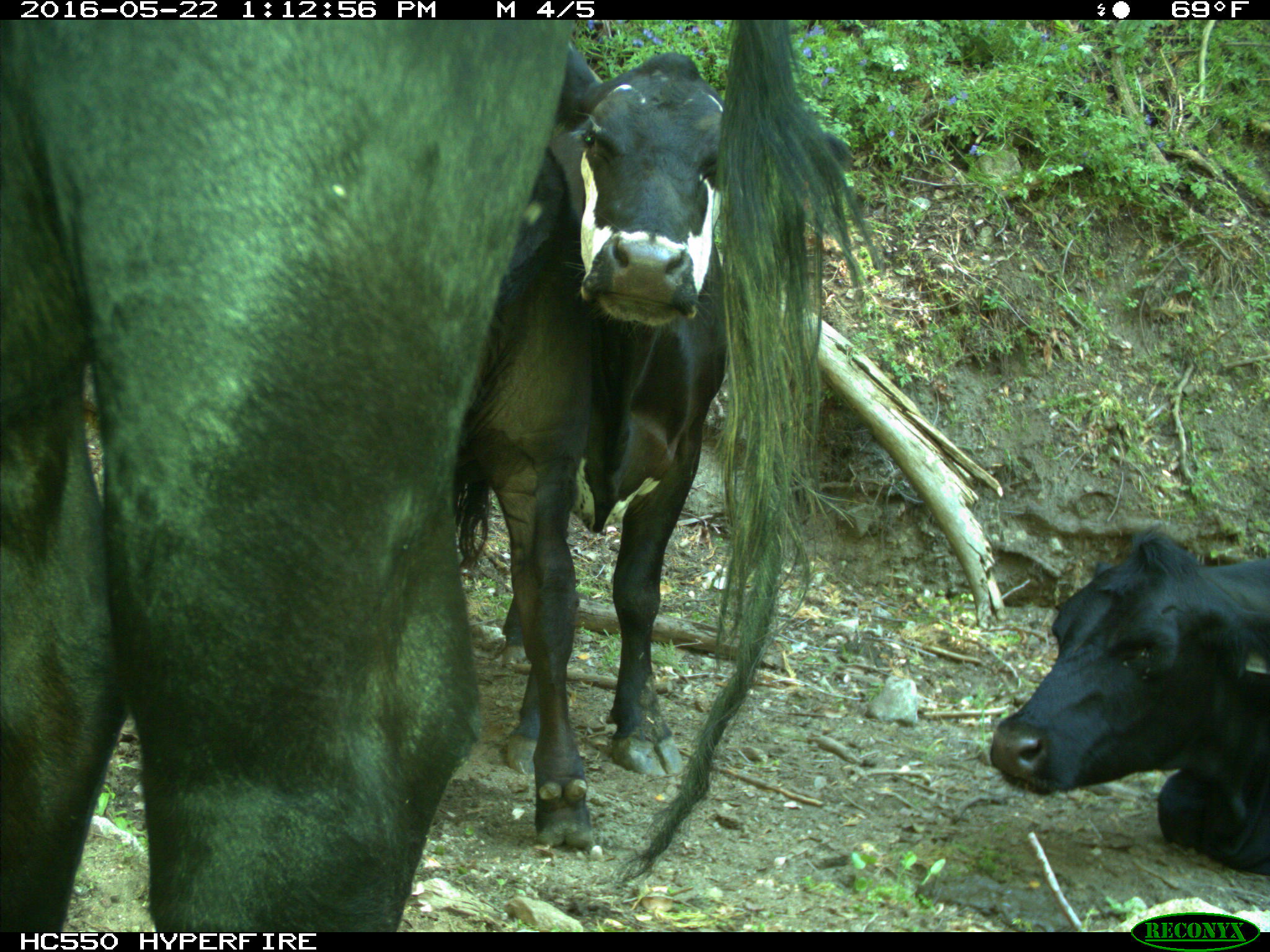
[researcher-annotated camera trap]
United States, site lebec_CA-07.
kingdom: Animalia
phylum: Chordata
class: Mammalia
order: Artiodactyla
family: Bovidae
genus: Bos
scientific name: Bos taurus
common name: domestic cow